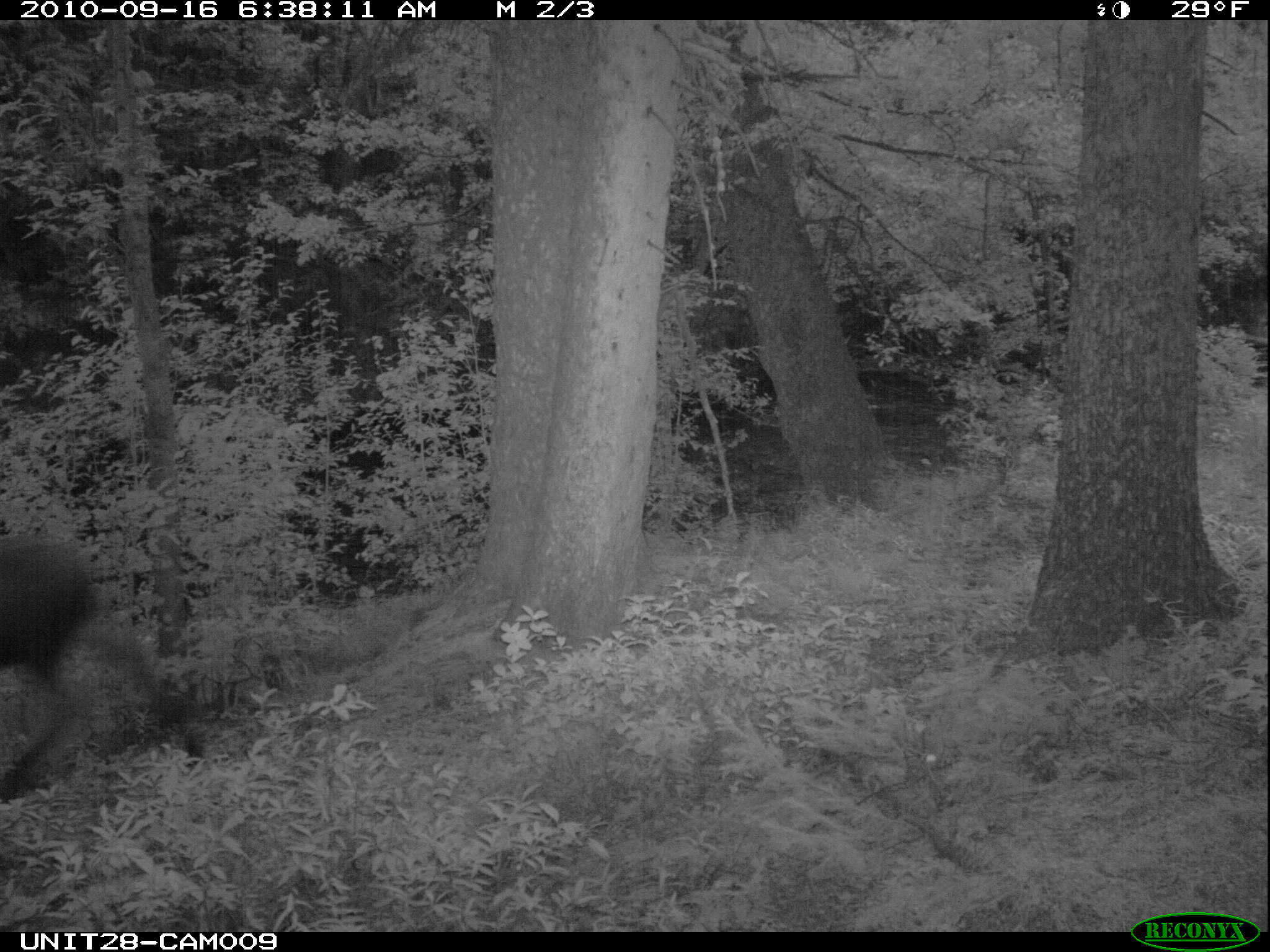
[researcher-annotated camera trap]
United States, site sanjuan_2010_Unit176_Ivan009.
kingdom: Animalia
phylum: Chordata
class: Mammalia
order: Artiodactyla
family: Cervidae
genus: Alces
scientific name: Alces alces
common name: moose